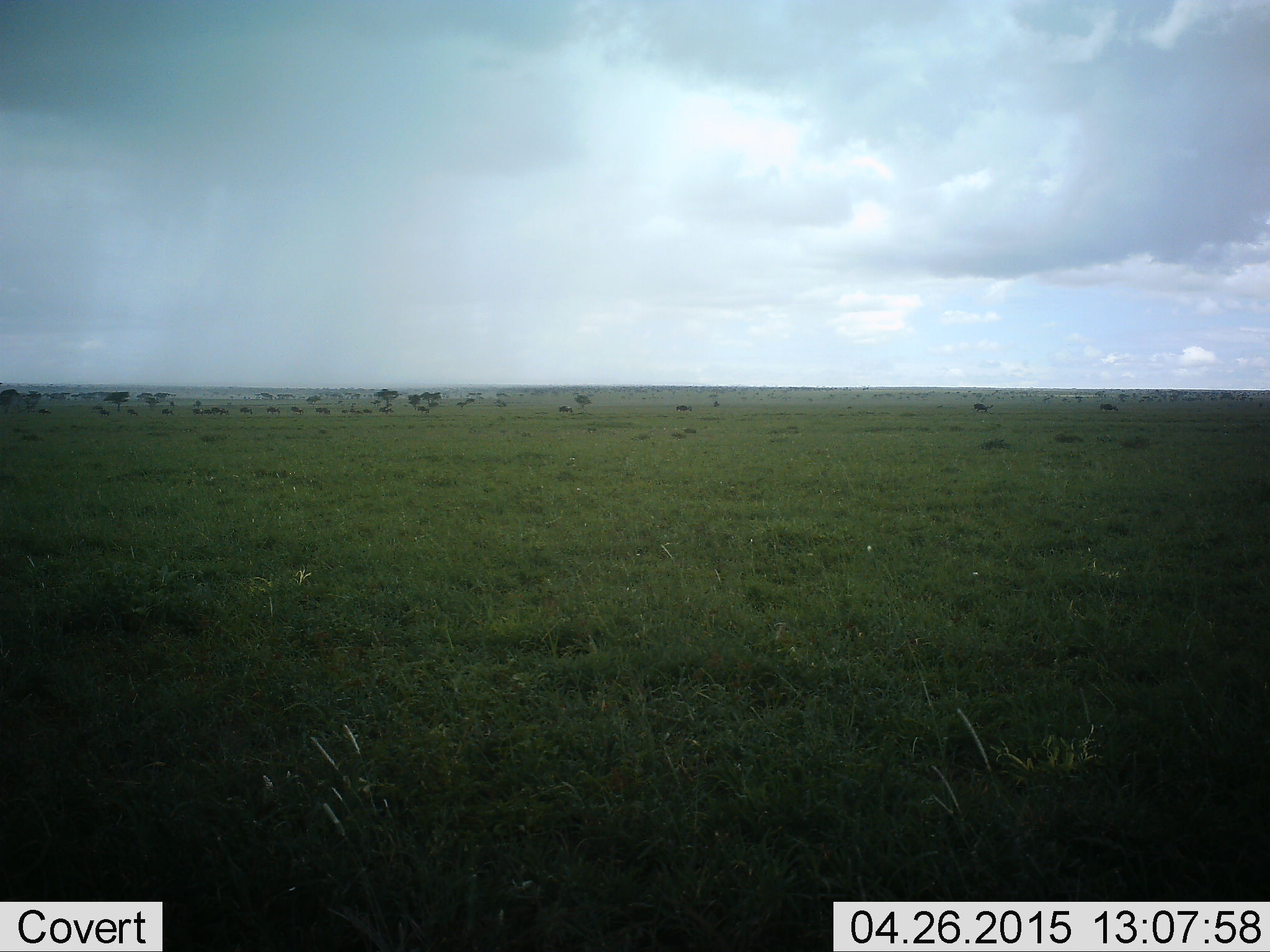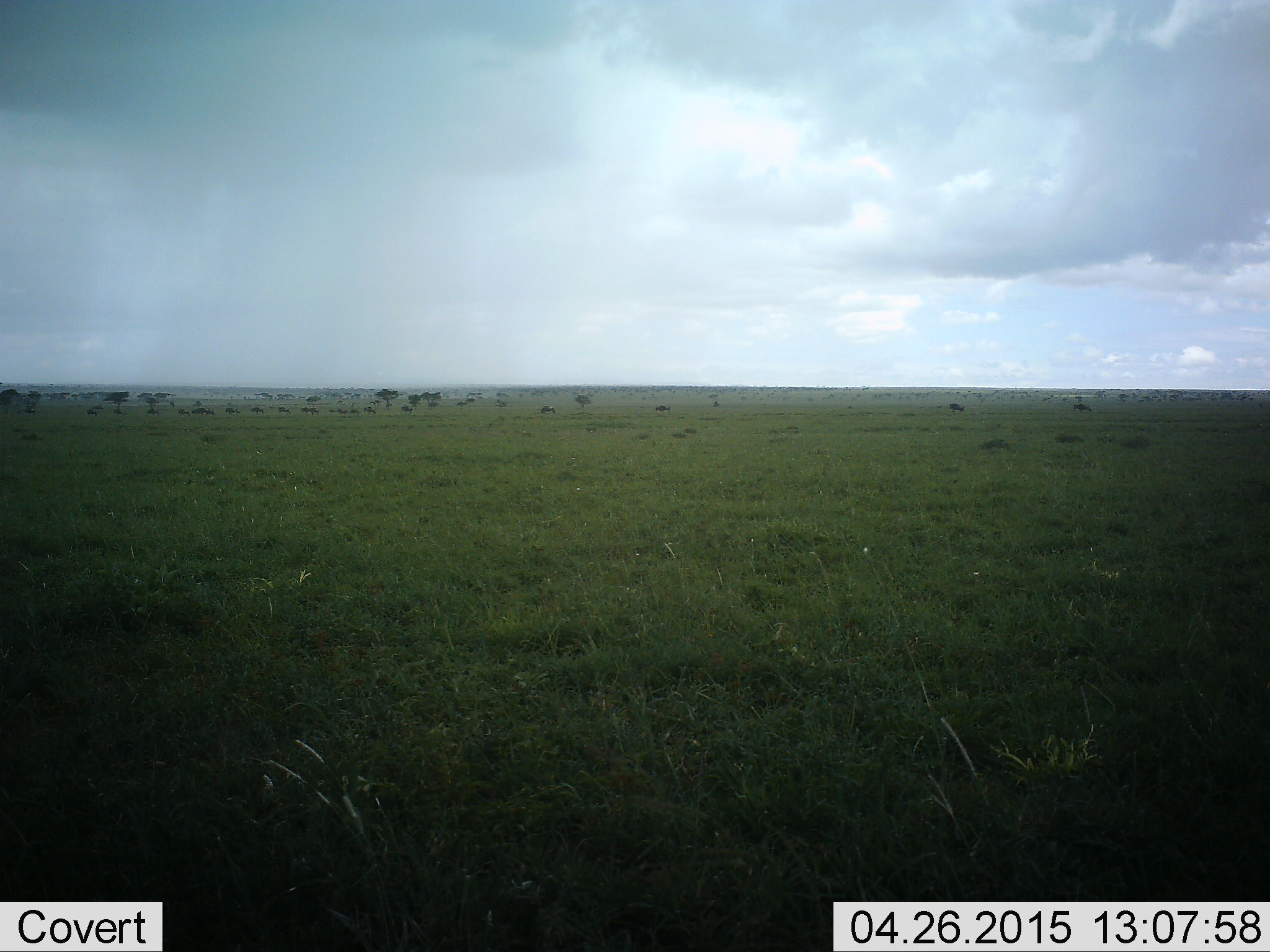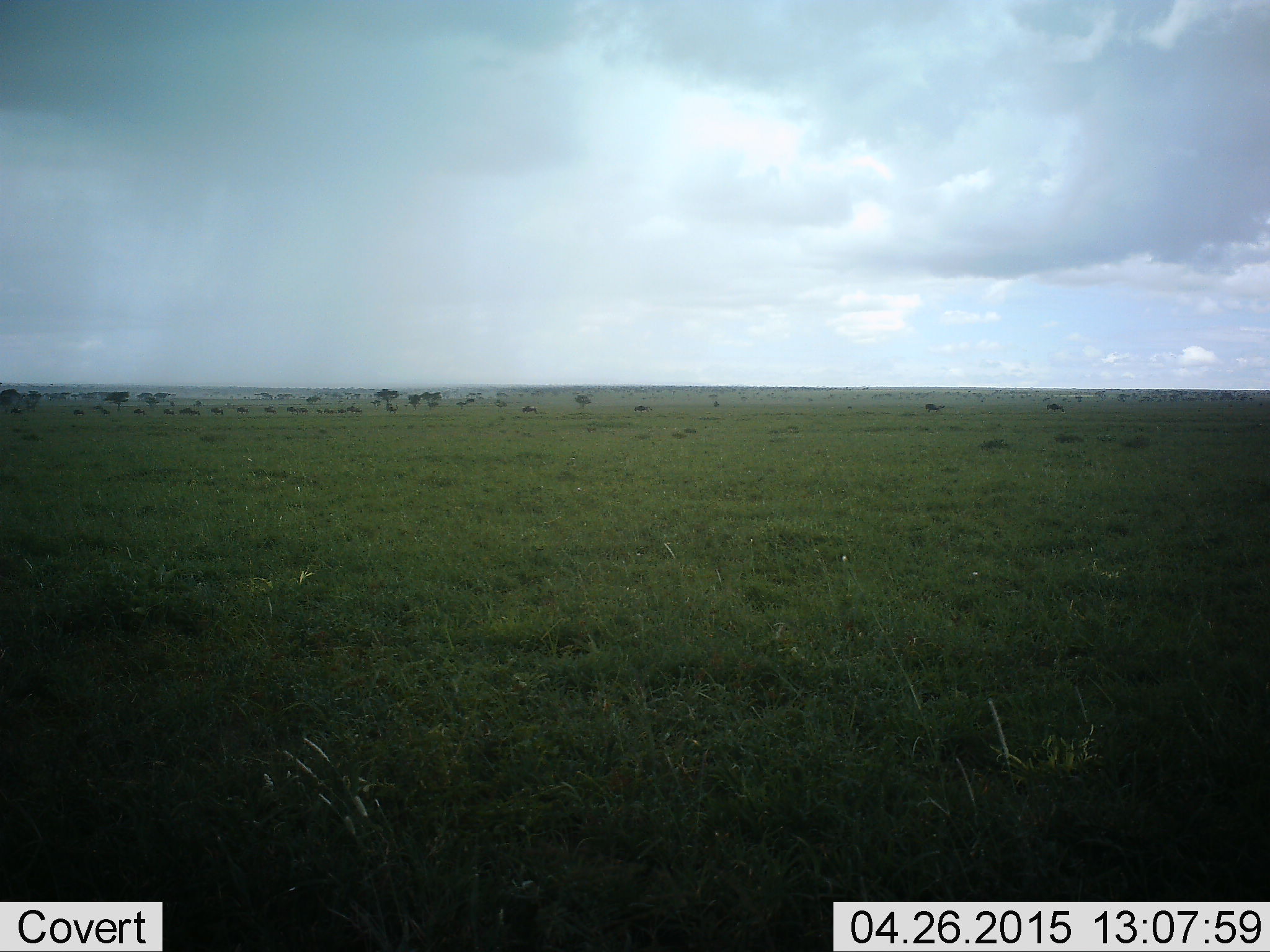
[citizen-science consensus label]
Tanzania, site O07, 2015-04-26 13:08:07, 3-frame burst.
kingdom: Animalia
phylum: Chordata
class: Mammalia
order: Artiodactyla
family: Bovidae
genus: Connochaetes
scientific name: Connochaetes taurinus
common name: blue wildebeest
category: wildebeest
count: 11-50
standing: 0%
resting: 0%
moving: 100%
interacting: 0%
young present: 0%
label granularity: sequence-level